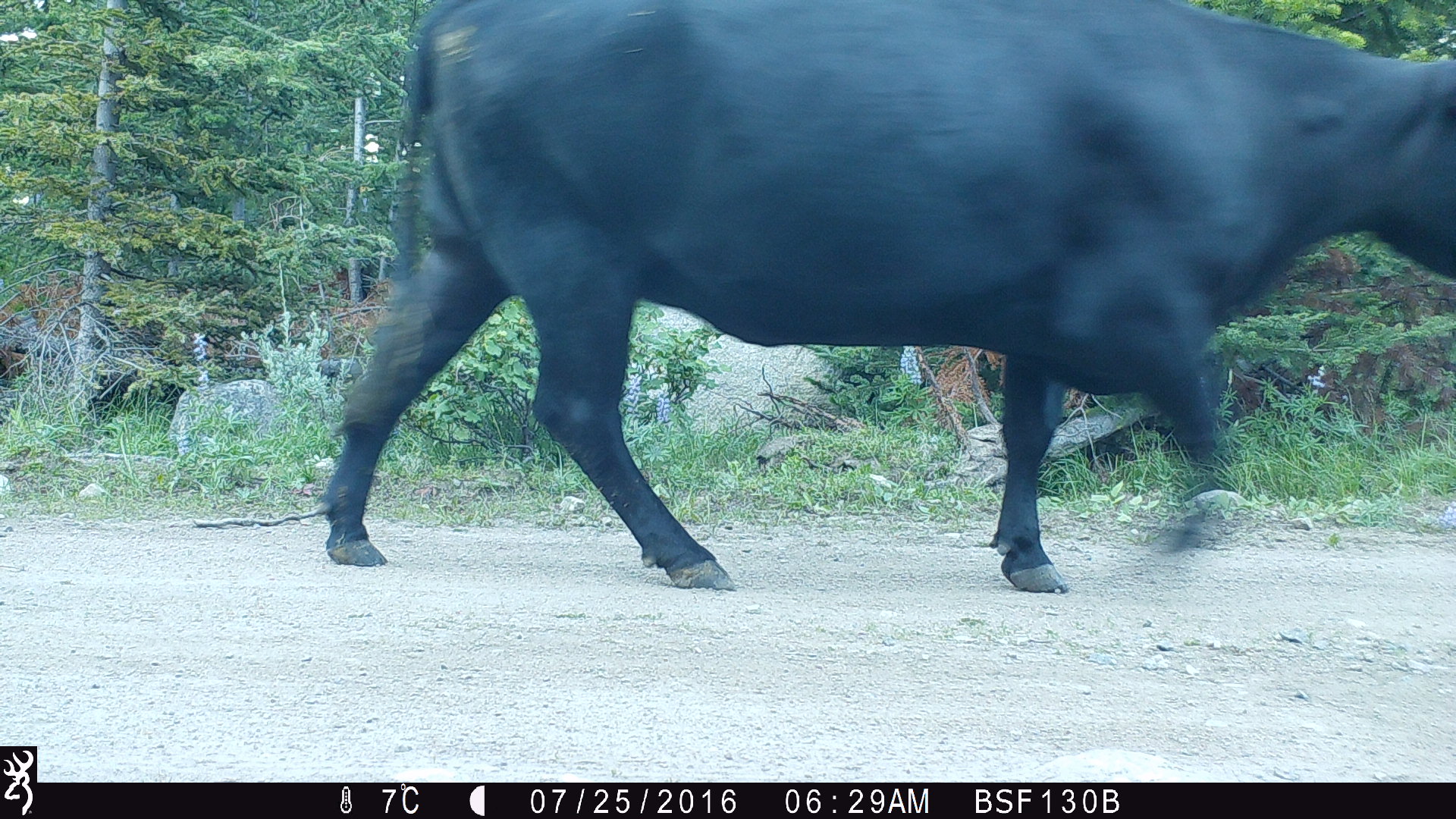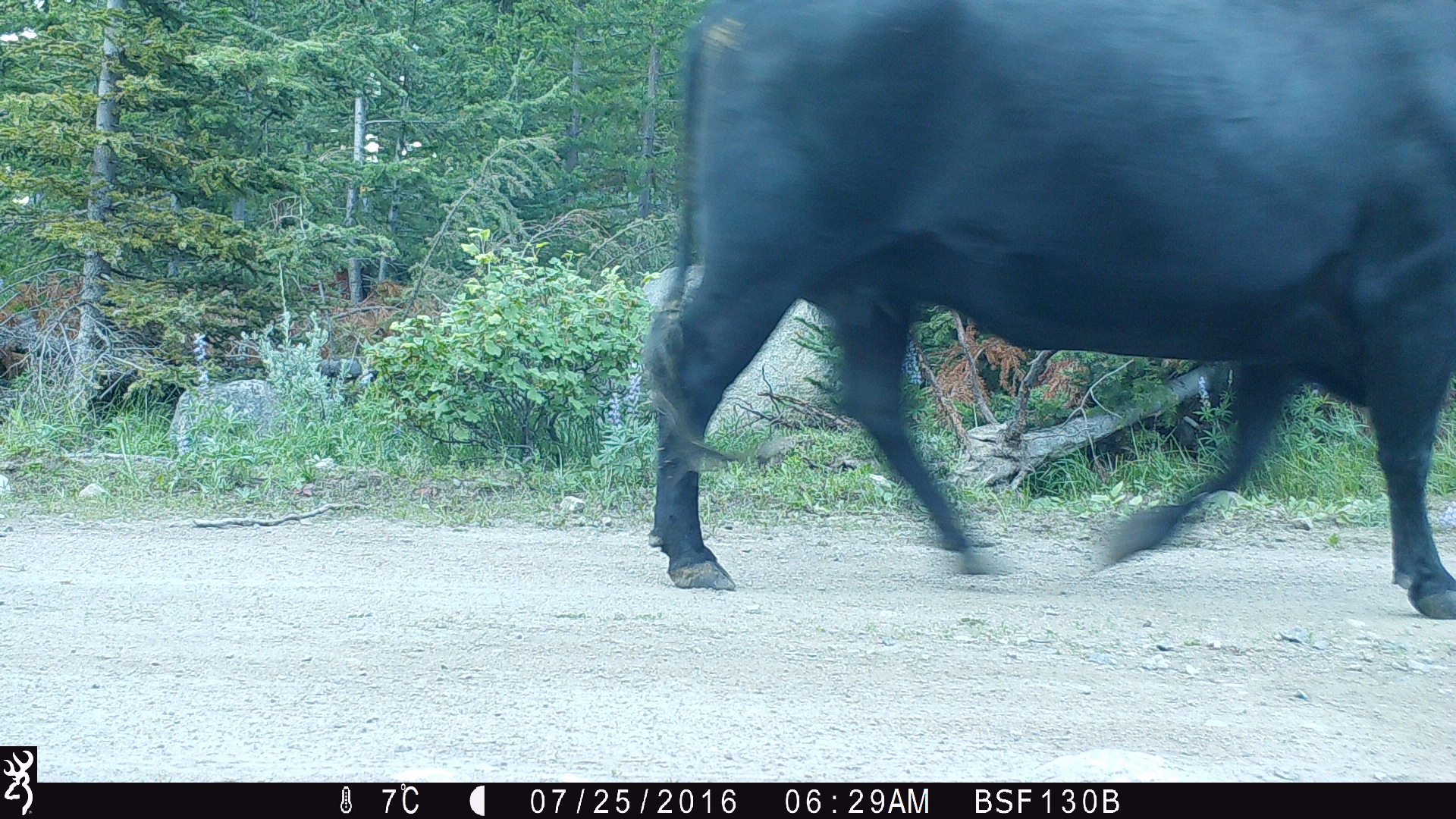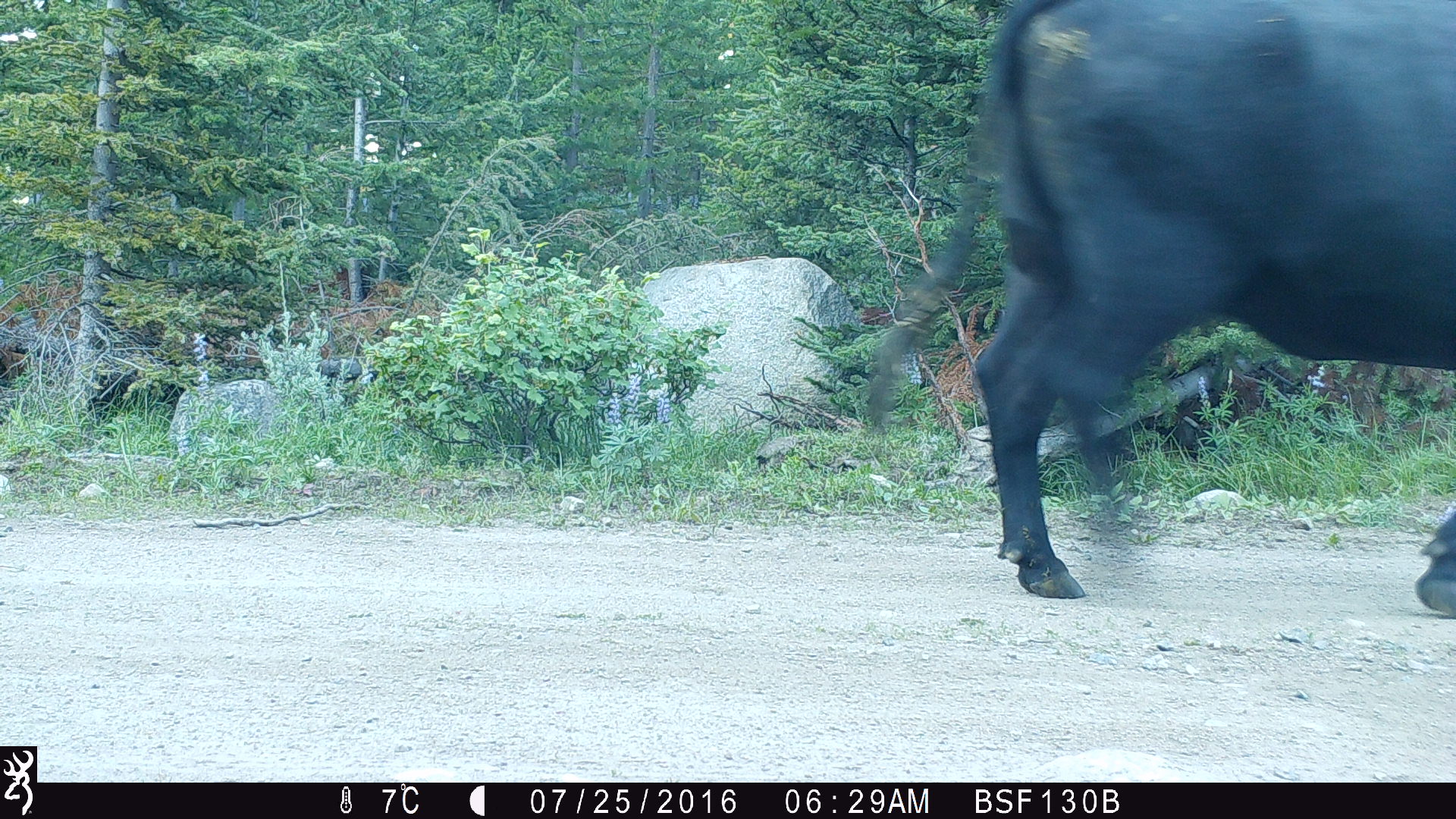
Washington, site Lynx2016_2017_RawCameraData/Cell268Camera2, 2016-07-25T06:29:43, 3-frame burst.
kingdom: Animalia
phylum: Chordata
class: Mammalia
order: Artiodactyla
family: Bovidae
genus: Bos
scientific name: Bos taurus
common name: domestic cattle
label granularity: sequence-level